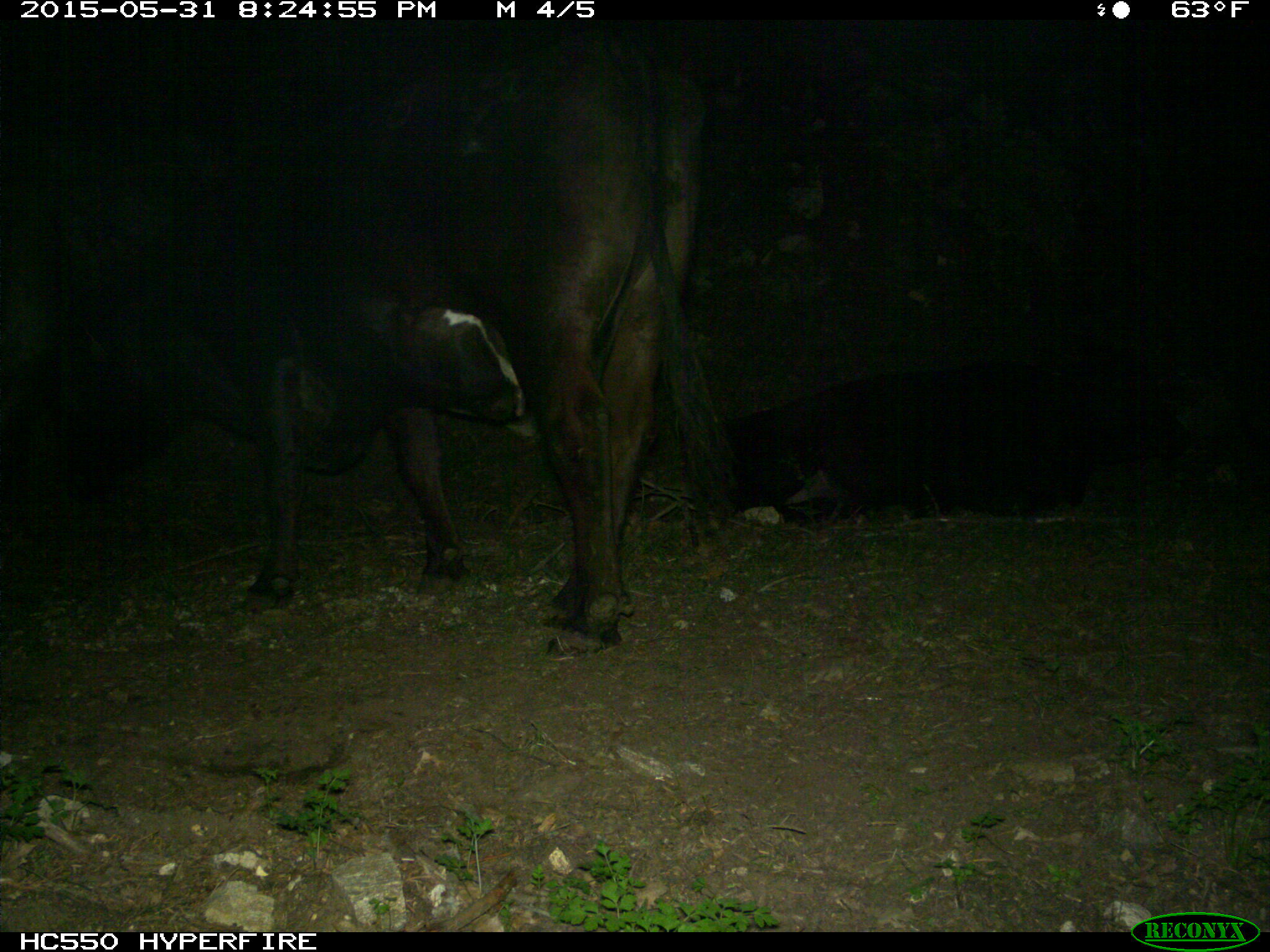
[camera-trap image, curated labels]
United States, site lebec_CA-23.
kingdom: Animalia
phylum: Chordata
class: Mammalia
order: Artiodactyla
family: Bovidae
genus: Bos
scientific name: Bos taurus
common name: domestic cow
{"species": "Bos taurus (domestic cow)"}